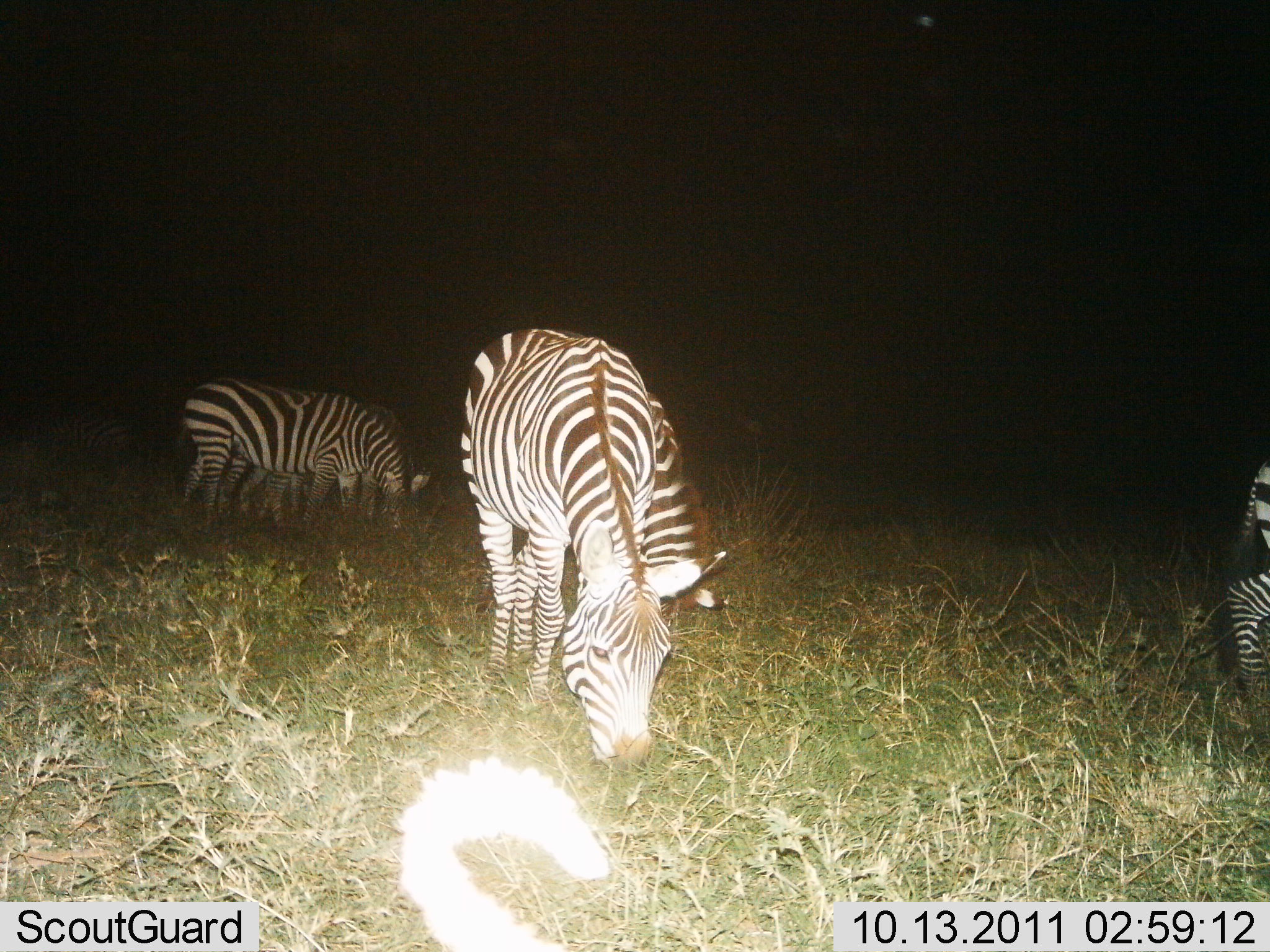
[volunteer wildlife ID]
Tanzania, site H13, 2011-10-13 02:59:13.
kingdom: Animalia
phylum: Chordata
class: Mammalia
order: Perissodactyla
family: Equidae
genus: Equus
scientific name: Equus quagga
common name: plains zebra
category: zebra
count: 4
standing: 42%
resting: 0%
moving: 0%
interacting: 0%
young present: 0%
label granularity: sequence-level